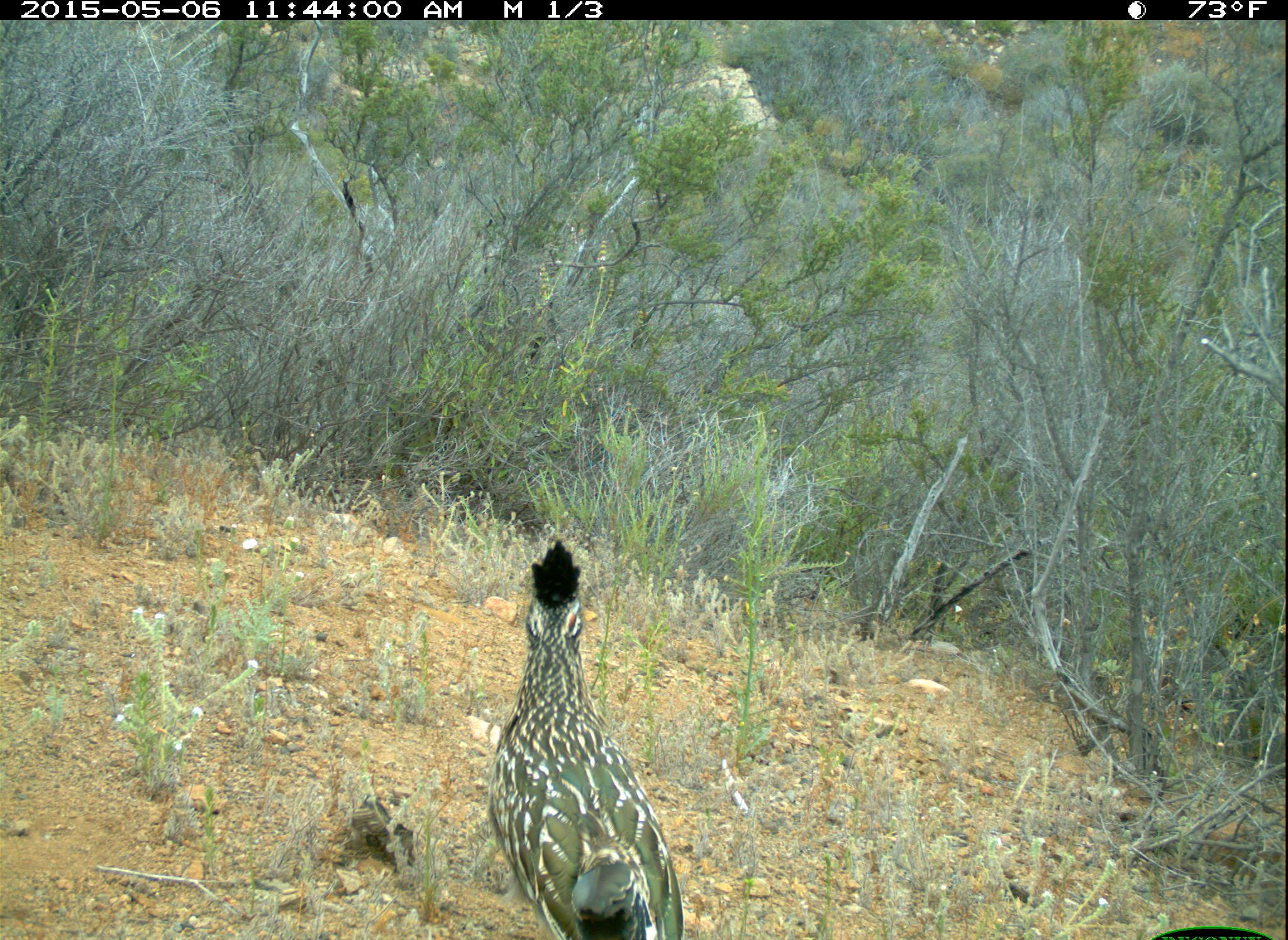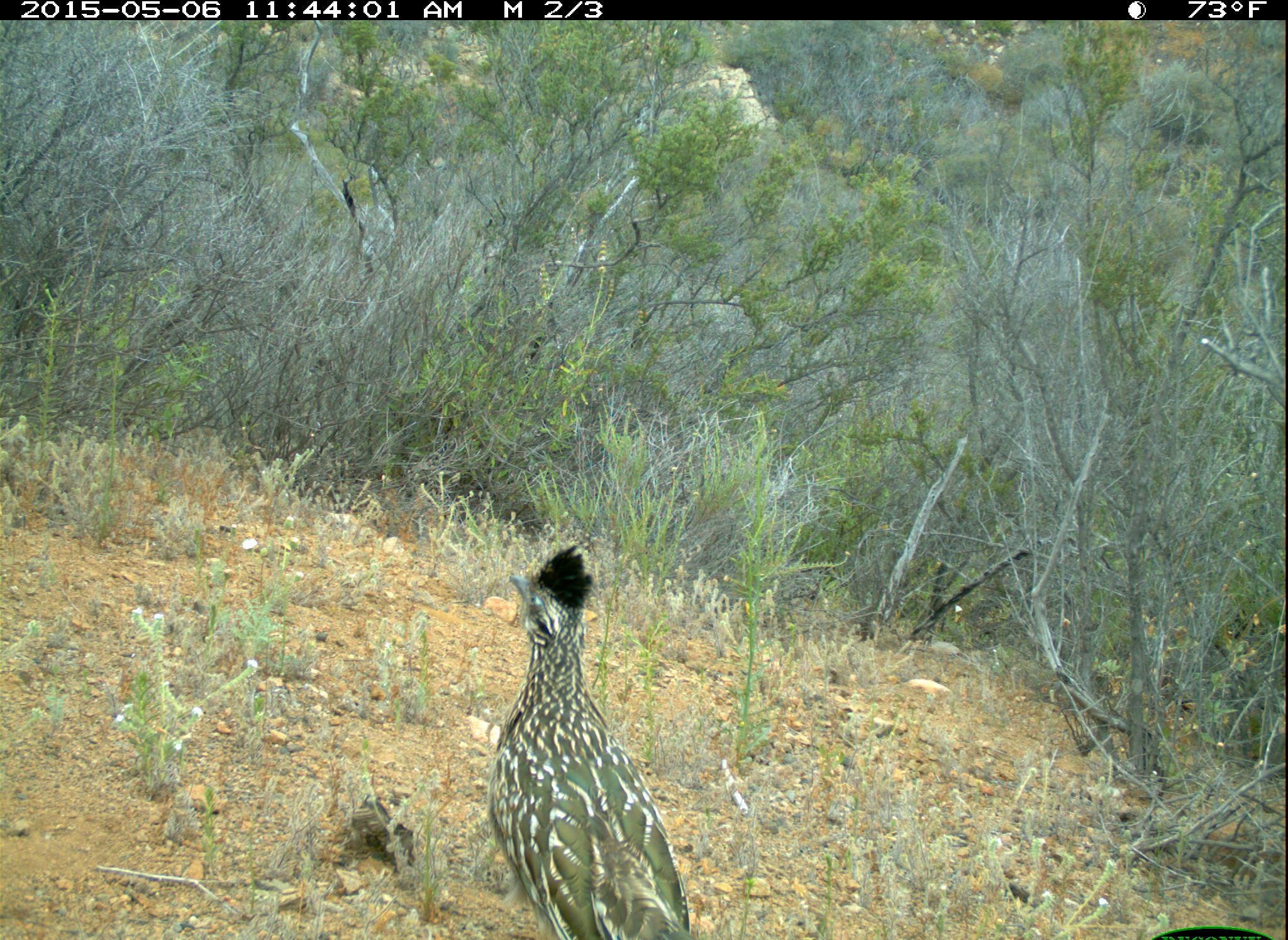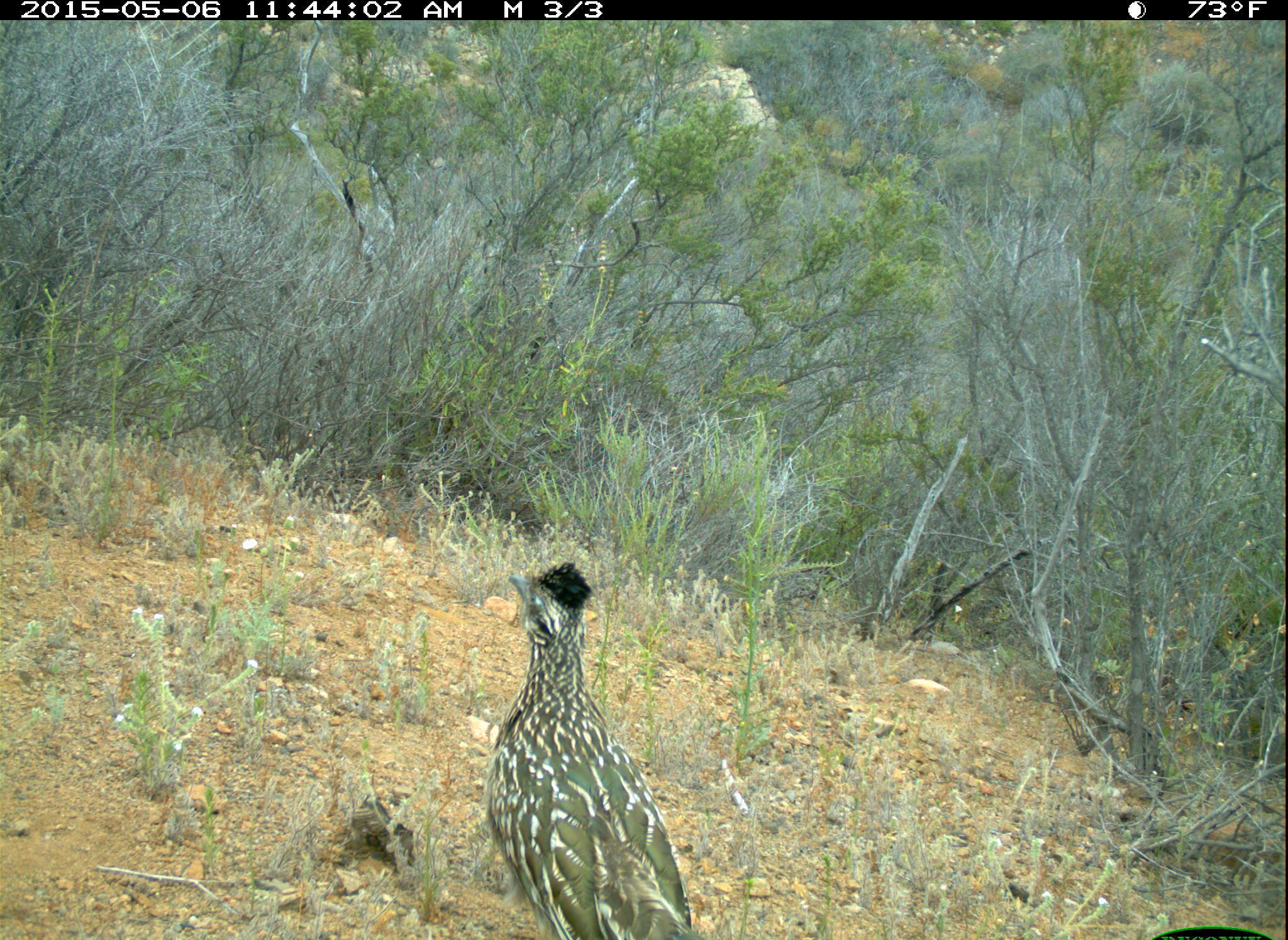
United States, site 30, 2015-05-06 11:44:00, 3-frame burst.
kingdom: Animalia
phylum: Chordata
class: Aves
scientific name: Aves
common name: bird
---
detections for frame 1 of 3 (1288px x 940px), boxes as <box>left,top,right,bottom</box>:
bird: <box>487,542,687,940</box>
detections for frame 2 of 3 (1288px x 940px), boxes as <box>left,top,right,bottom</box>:
bird: <box>488,547,695,940</box>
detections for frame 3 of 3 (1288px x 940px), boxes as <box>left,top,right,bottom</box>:
bird: <box>486,562,699,940</box>